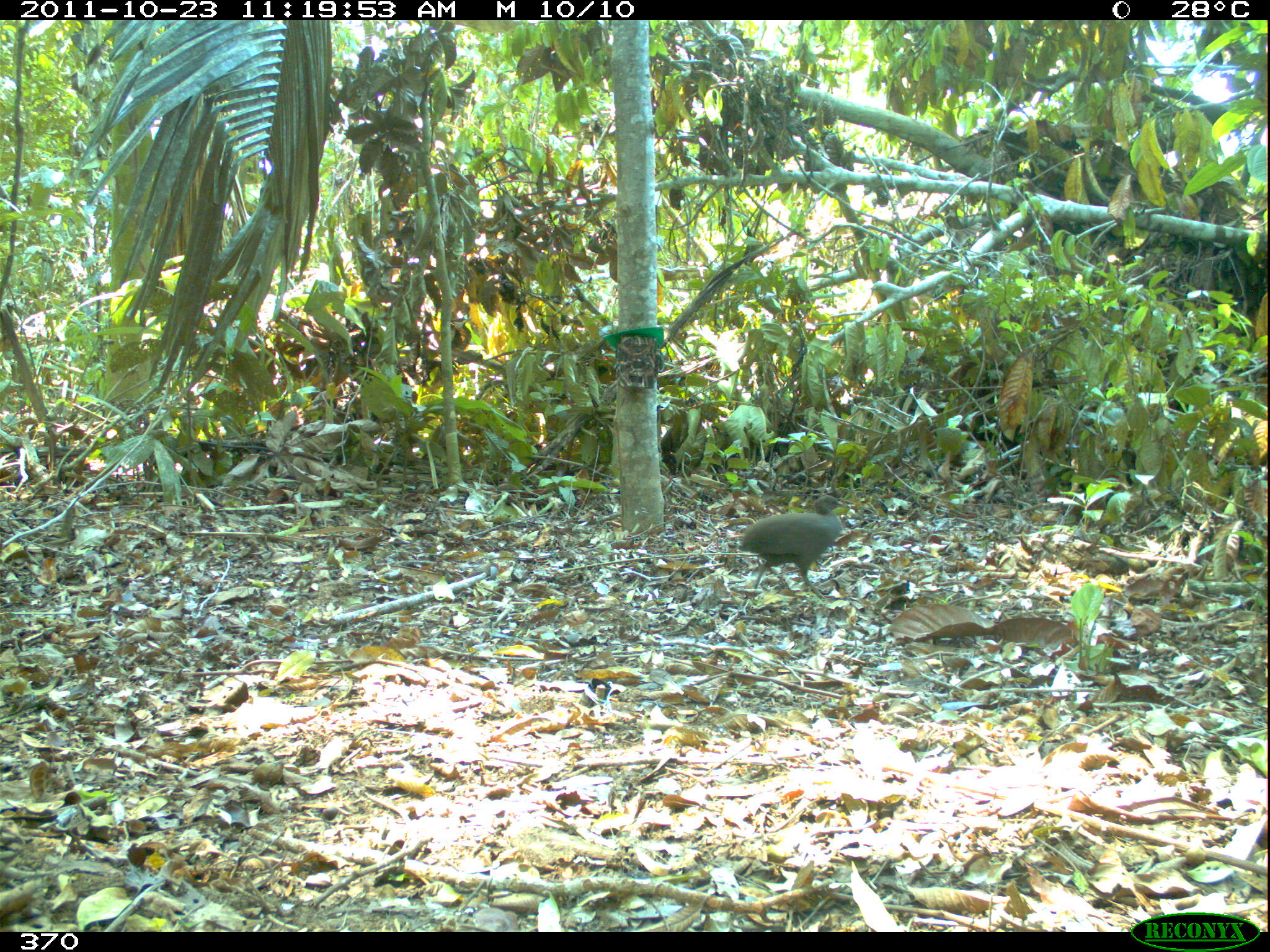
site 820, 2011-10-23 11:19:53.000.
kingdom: Animalia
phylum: Chordata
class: Aves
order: Tinamiformes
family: Tinamidae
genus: Crypturellus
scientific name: Crypturellus cinereus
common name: cinereous tinamou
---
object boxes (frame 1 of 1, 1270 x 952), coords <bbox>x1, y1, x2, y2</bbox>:
crypturellus cinereus: <bbox>737, 495, 846, 597</bbox>